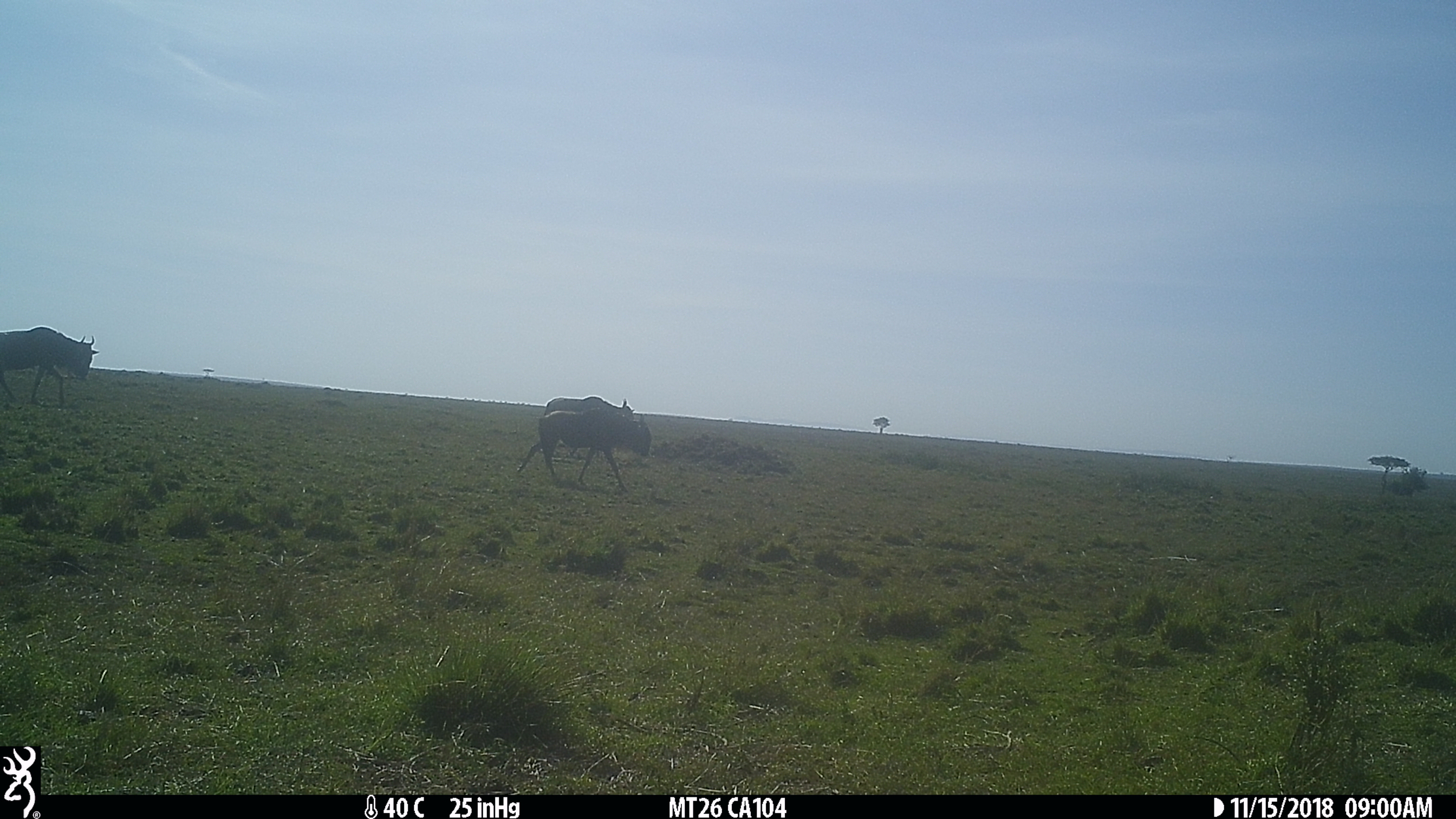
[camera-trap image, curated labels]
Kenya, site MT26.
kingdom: Animalia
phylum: Chordata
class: Mammalia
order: Artiodactyla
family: Bovidae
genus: Connochaetes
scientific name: Connochaetes taurinus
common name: blue wildebeest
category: wildebeest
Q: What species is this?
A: Wildebeest (blue wildebeest) (Connochaetes taurinus).